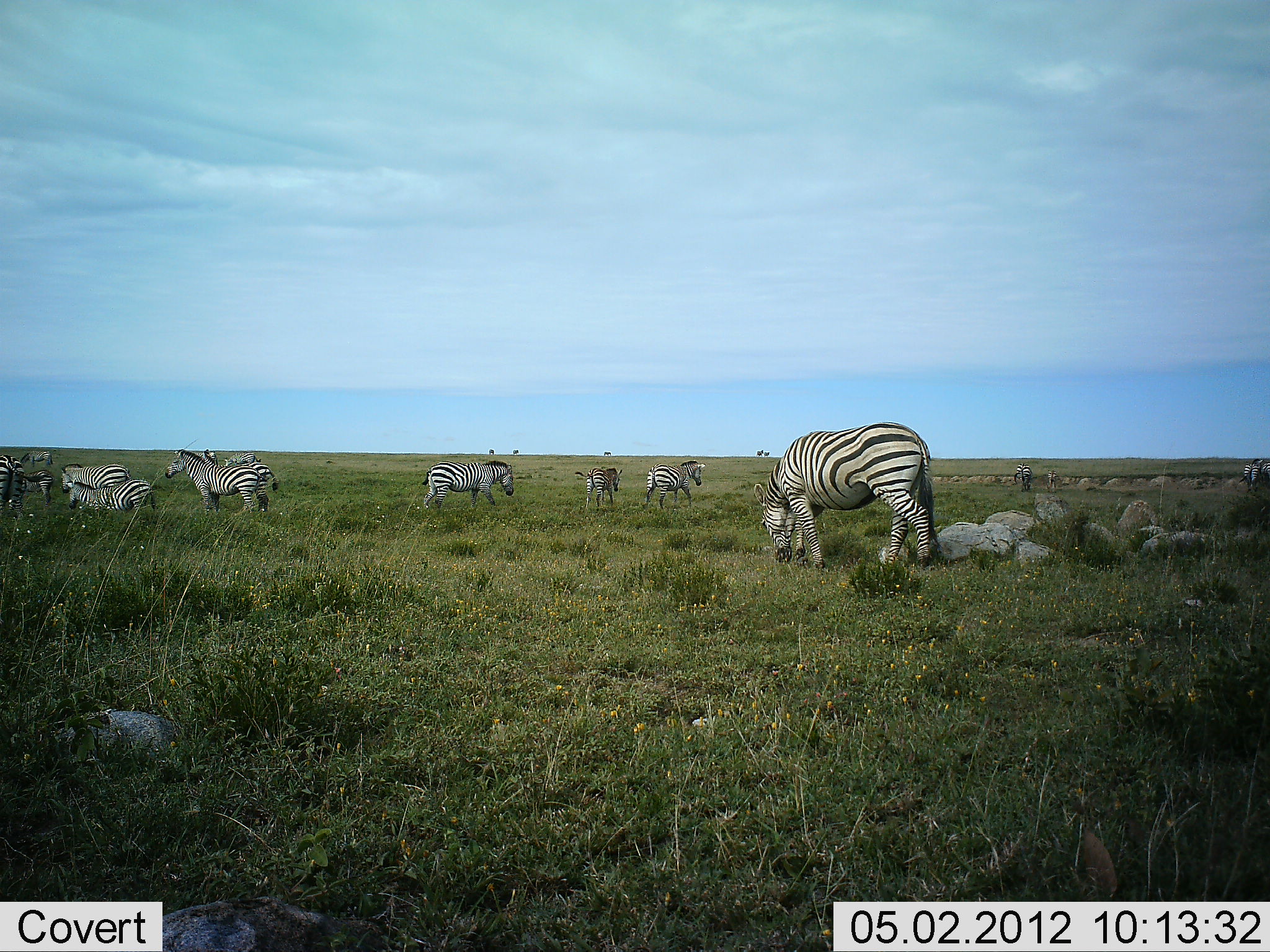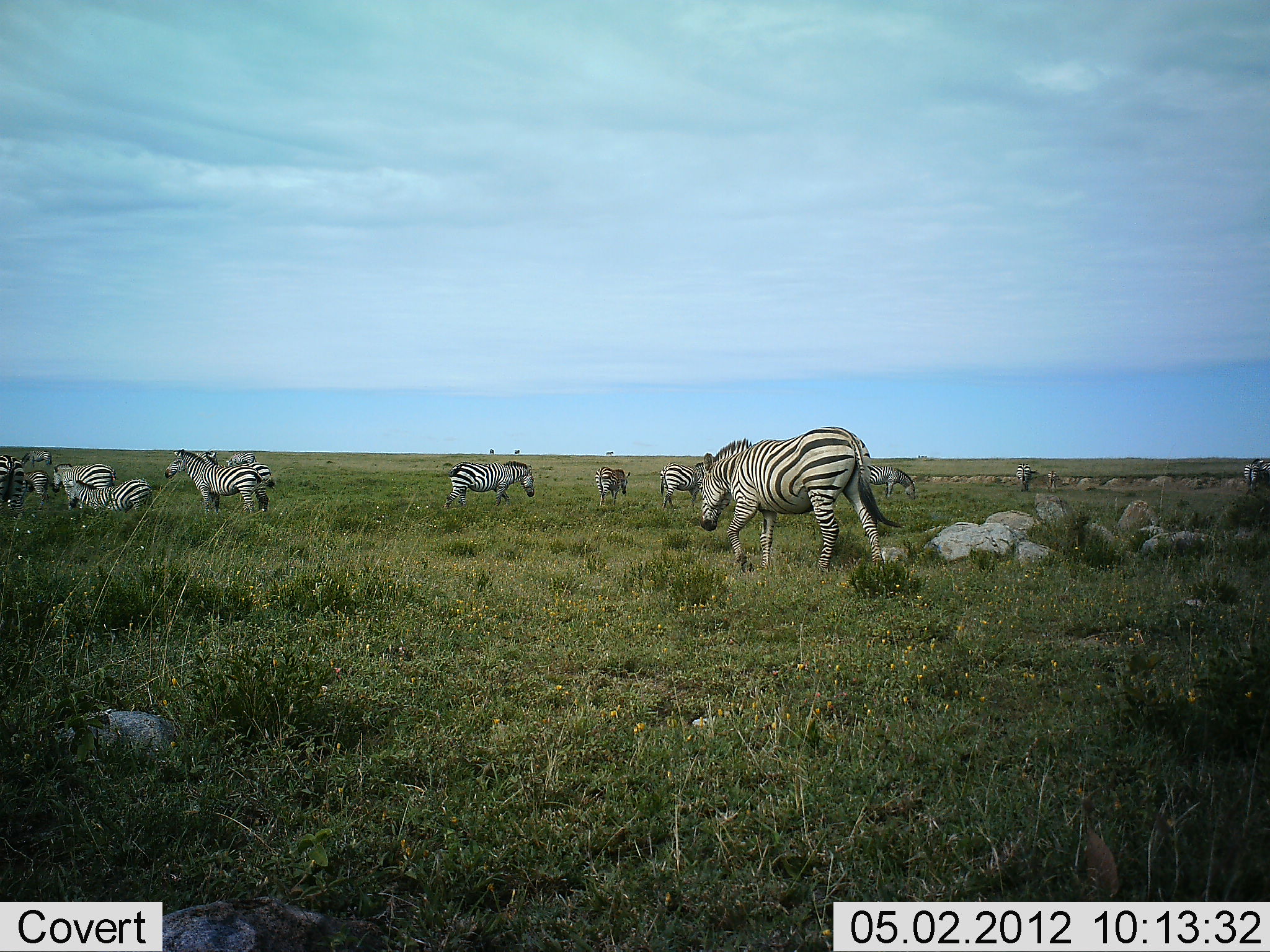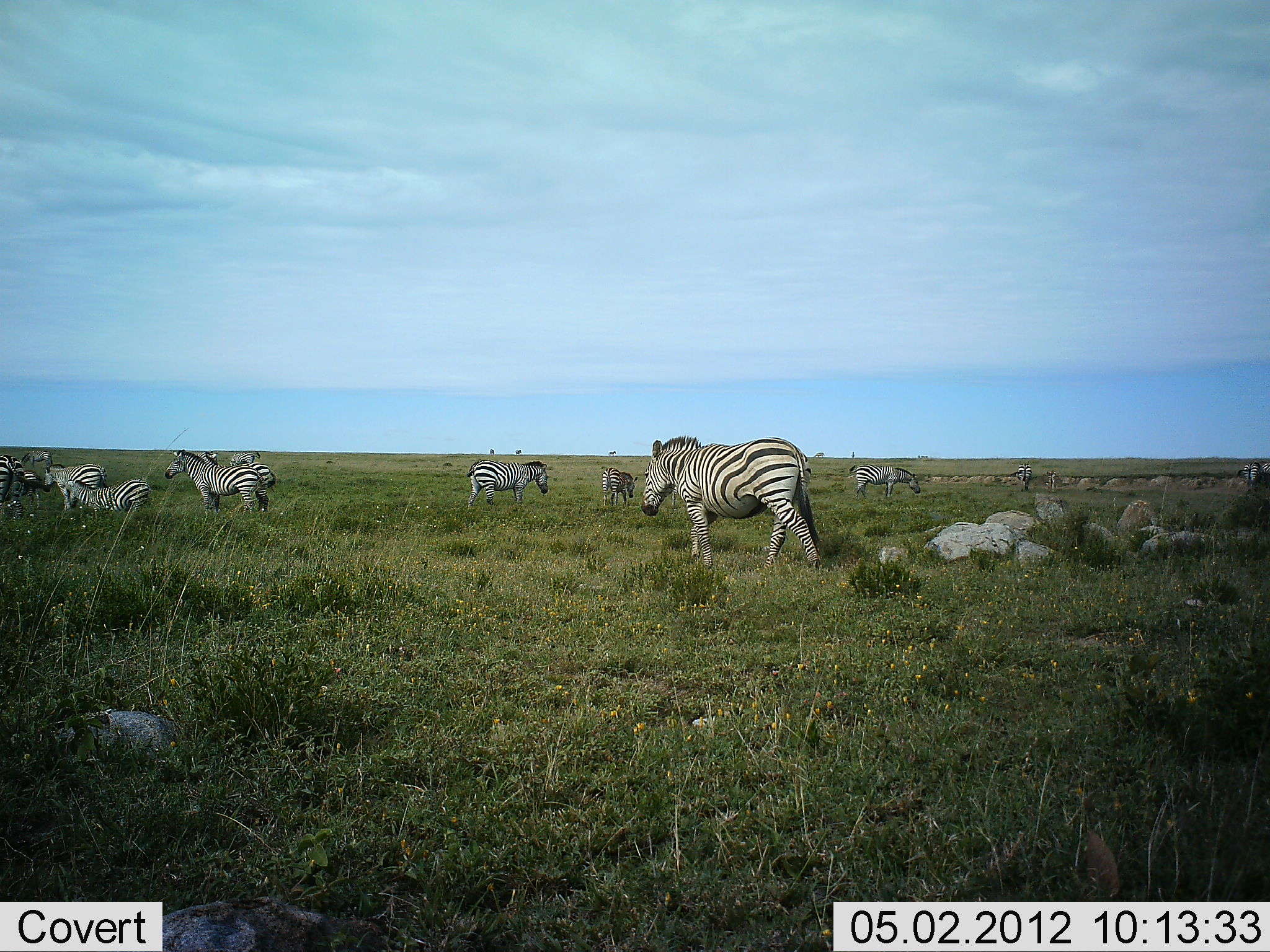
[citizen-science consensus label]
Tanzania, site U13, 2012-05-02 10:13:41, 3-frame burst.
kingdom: Animalia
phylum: Chordata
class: Mammalia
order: Perissodactyla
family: Equidae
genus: Equus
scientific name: Equus quagga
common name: plains zebra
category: zebra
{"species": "zebra (plains zebra) (Equus quagga)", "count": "11-50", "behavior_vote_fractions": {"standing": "53%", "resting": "3%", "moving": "63%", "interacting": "0%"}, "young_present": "7%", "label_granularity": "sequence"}